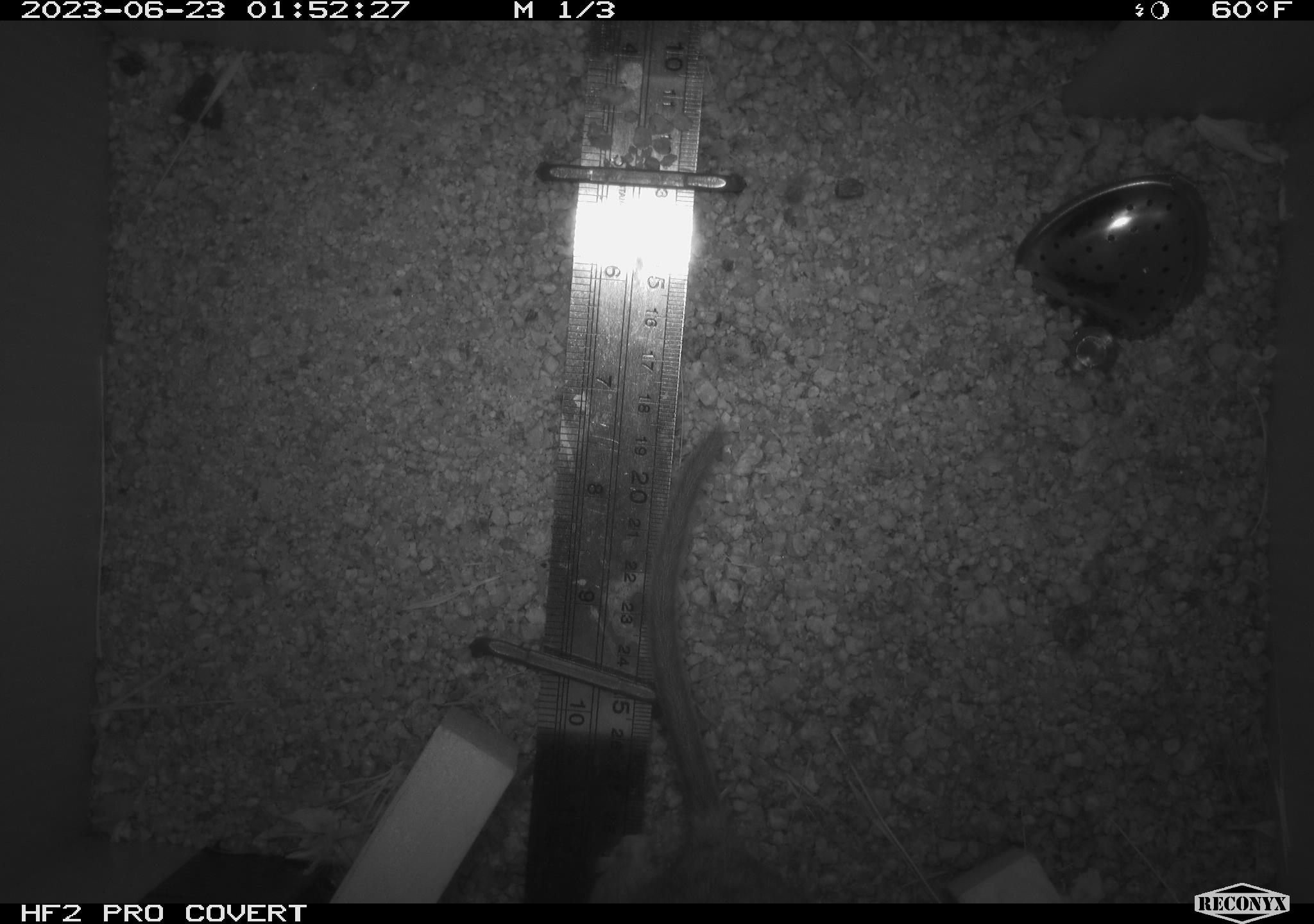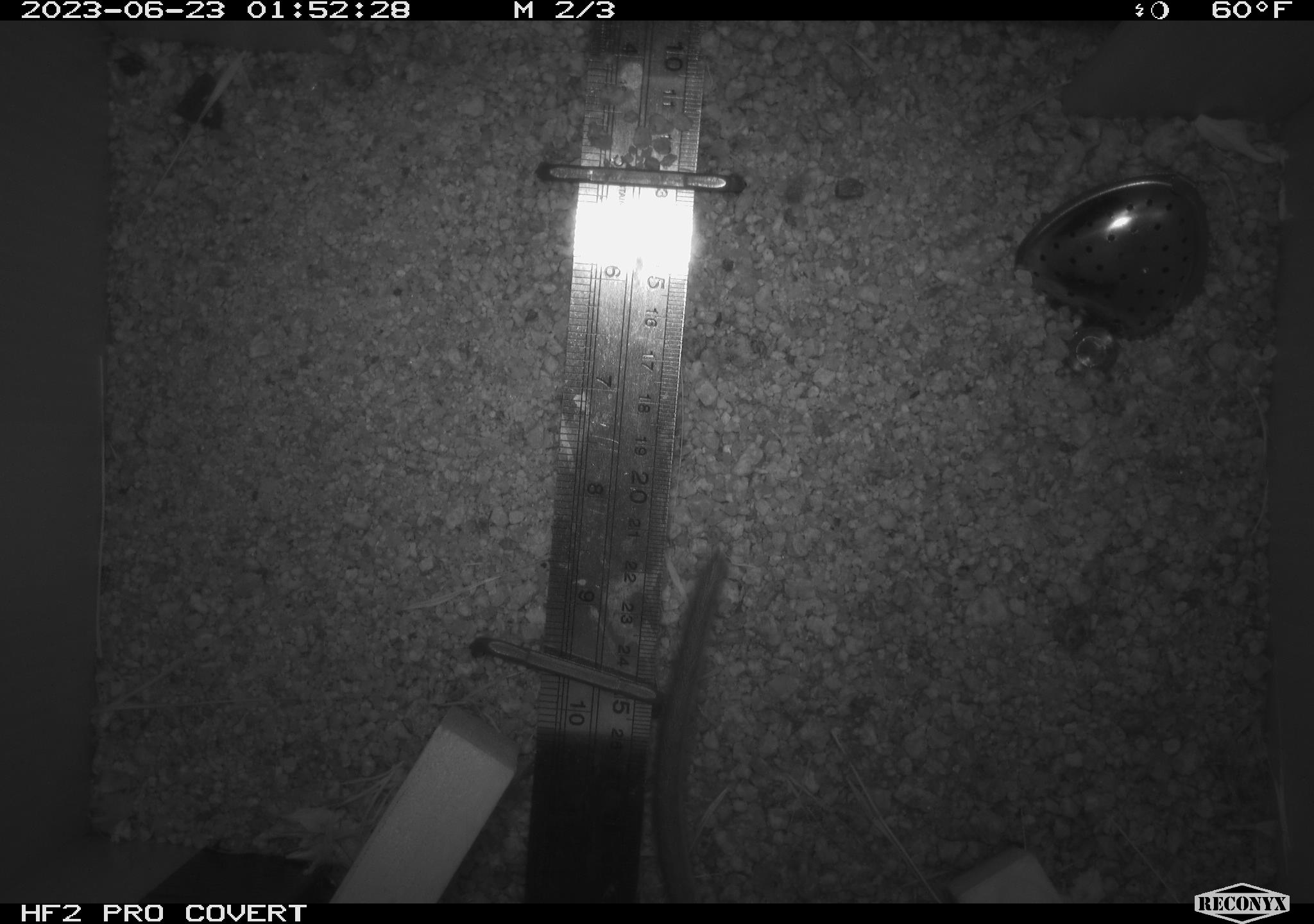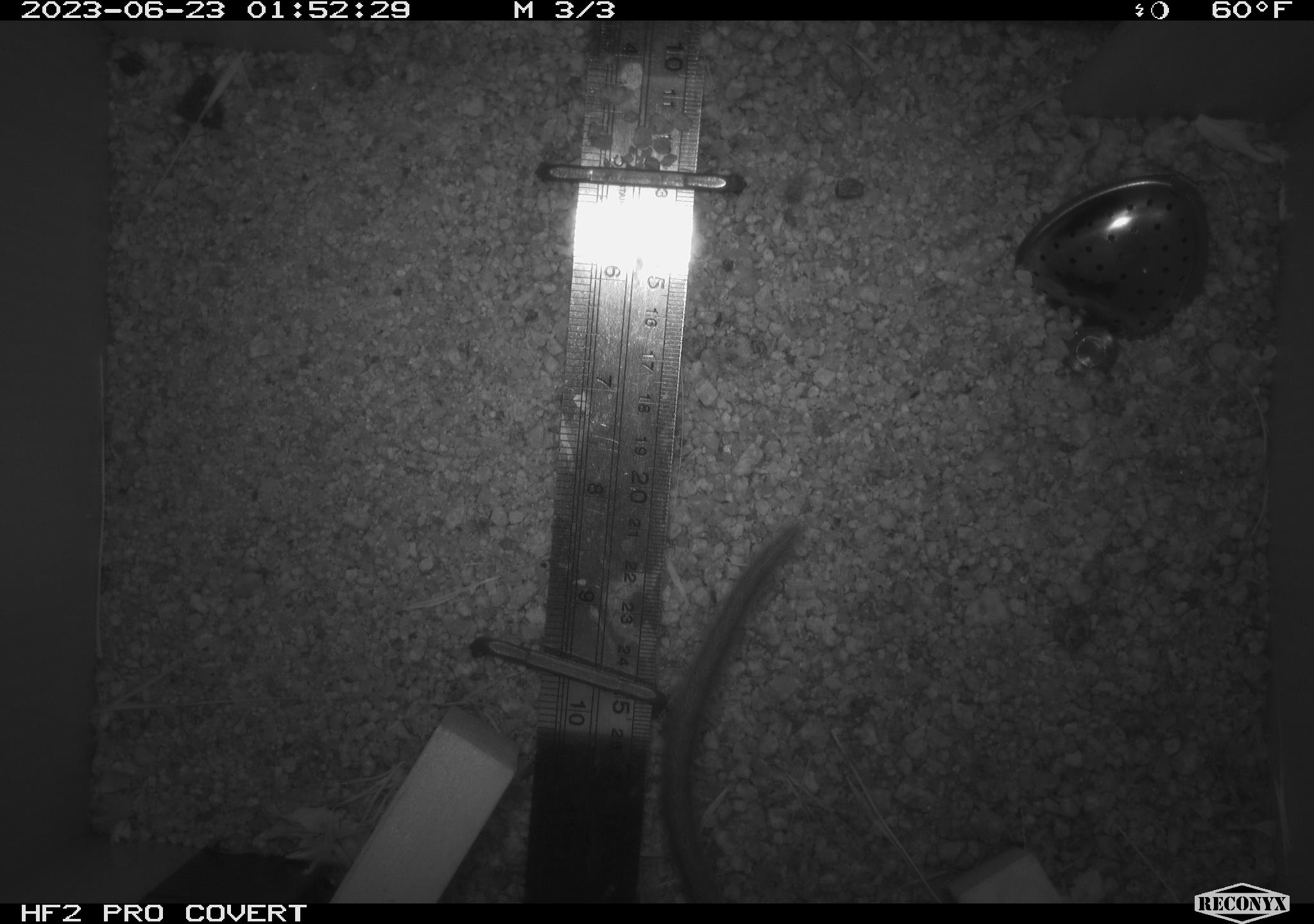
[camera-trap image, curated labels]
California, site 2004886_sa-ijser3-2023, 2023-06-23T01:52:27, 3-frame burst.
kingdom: Animalia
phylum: Chordata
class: Mammalia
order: Rodentia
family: Cricetidae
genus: Neotoma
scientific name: Neotoma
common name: pack rat or woodrat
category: neotoma species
Neotoma species (pack rat or woodrat) (Neotoma).